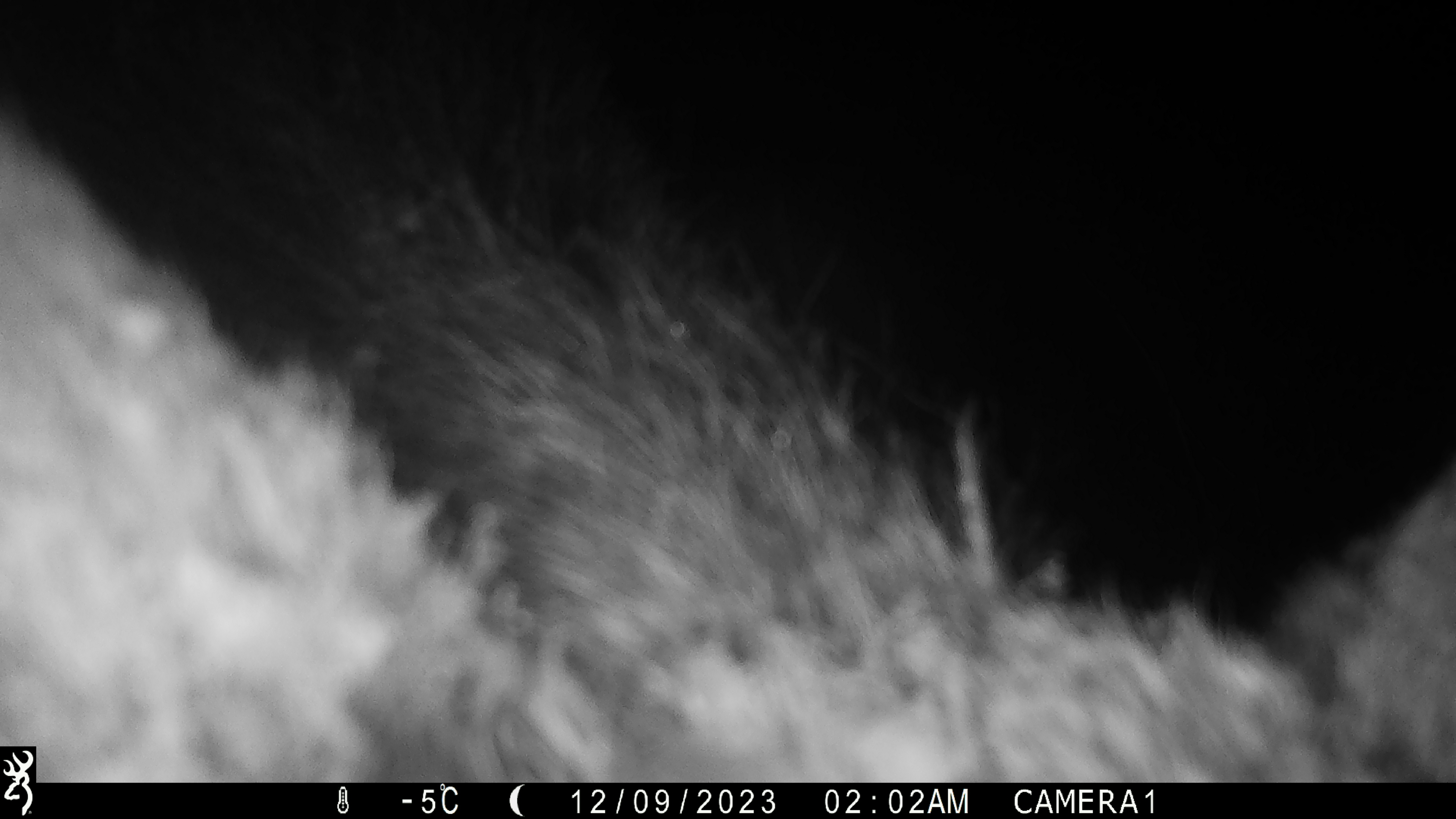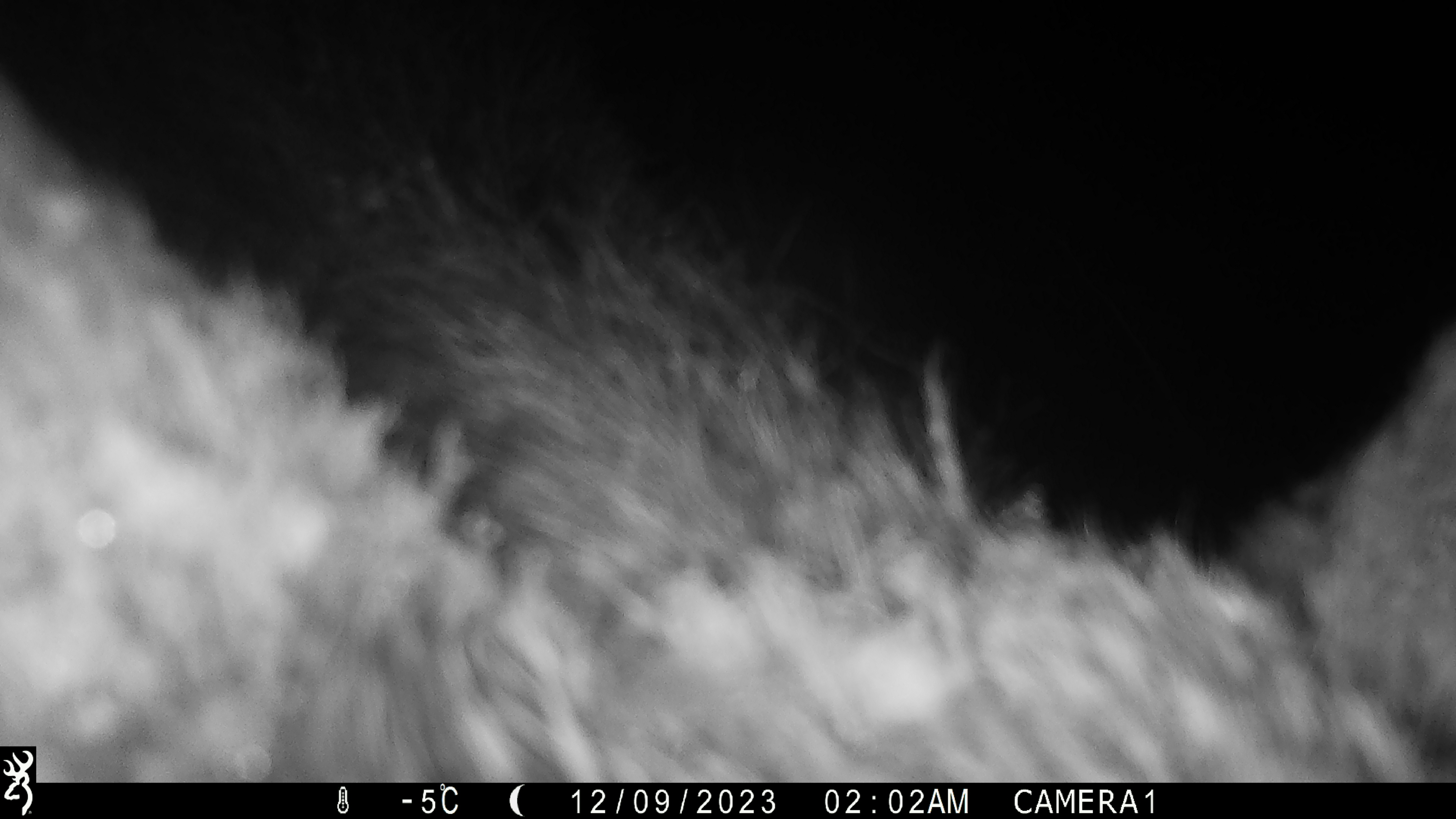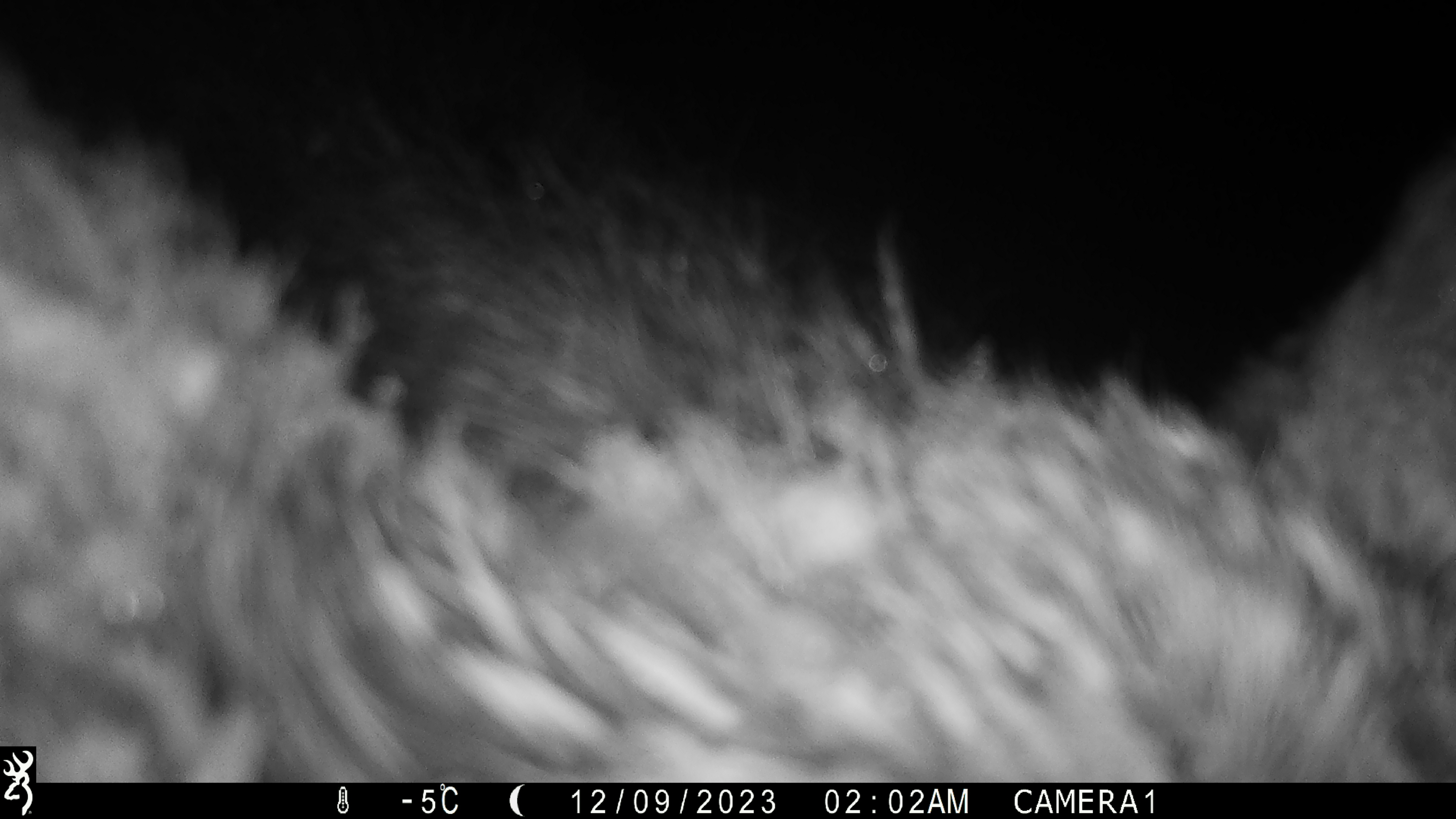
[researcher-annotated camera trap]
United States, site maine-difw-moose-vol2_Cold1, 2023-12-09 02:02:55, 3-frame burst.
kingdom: Animalia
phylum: Chordata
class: Mammalia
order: Artiodactyla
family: Cervidae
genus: Alces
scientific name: Alces alces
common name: moose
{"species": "moose (Alces alces)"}